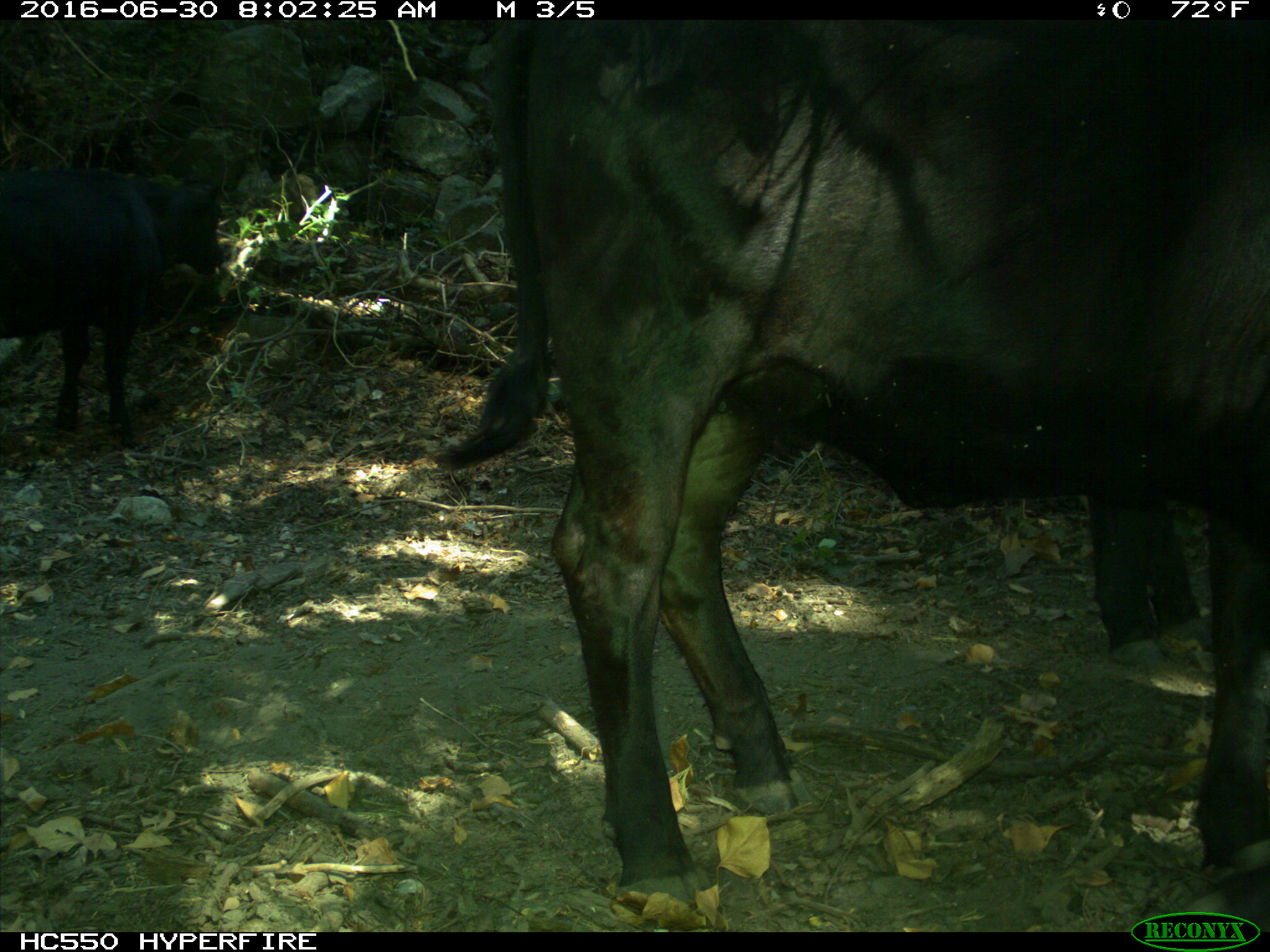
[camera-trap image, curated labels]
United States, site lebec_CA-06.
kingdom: Animalia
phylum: Chordata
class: Mammalia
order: Artiodactyla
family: Bovidae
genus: Bos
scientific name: Bos taurus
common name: domestic cow